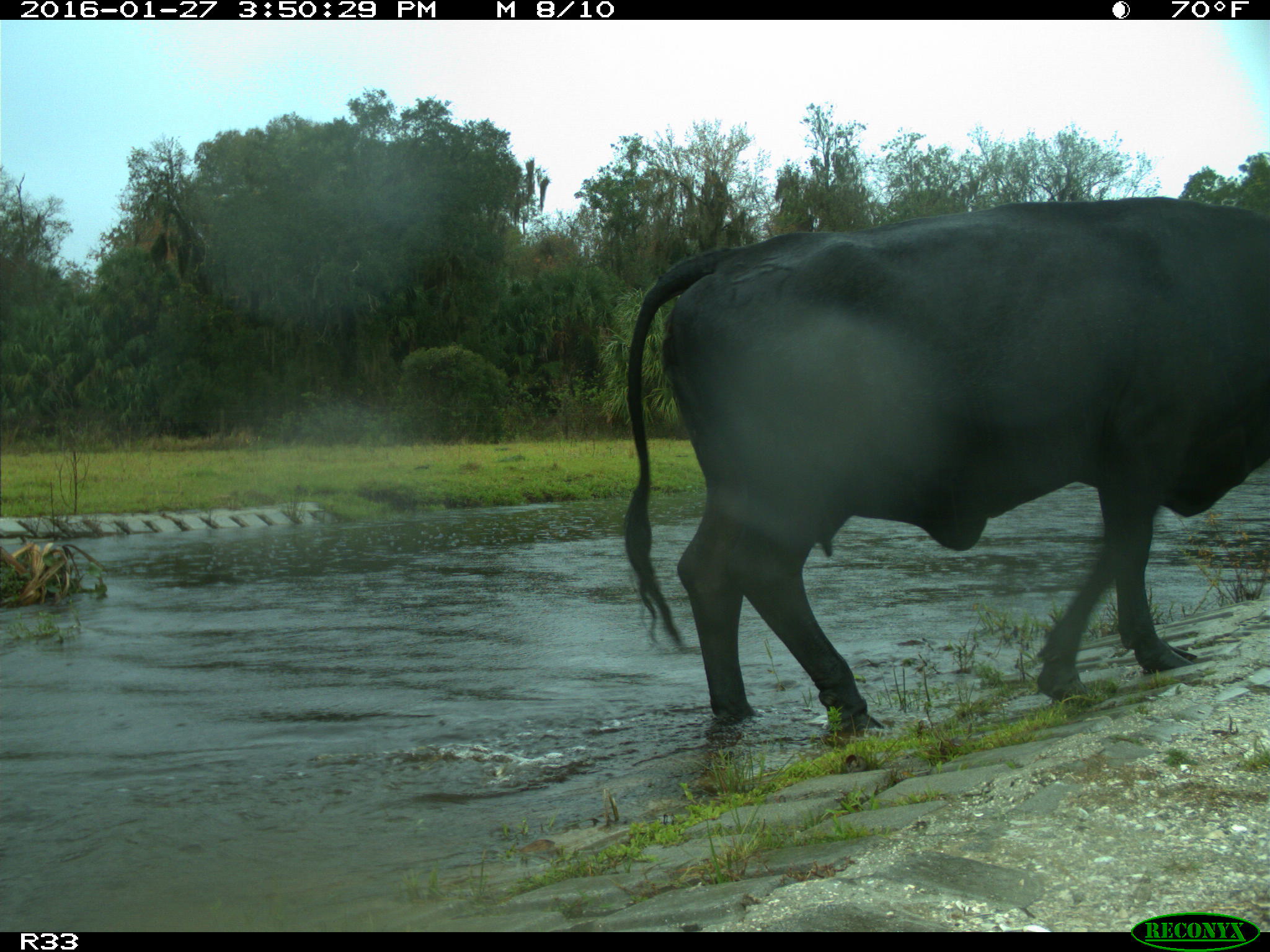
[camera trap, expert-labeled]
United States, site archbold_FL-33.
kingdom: Animalia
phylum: Chordata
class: Mammalia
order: Artiodactyla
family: Bovidae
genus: Bos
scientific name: Bos taurus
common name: domestic cow